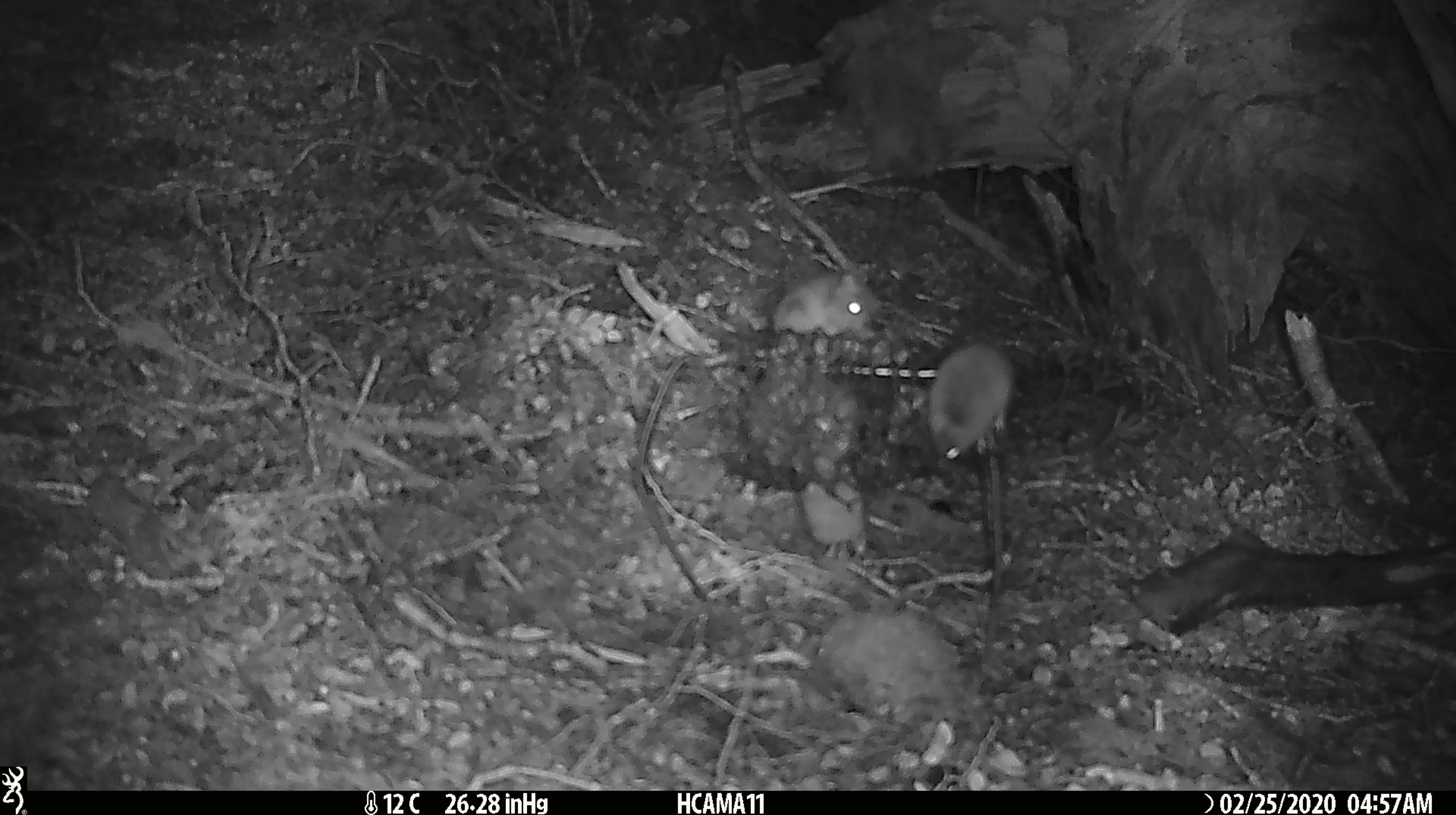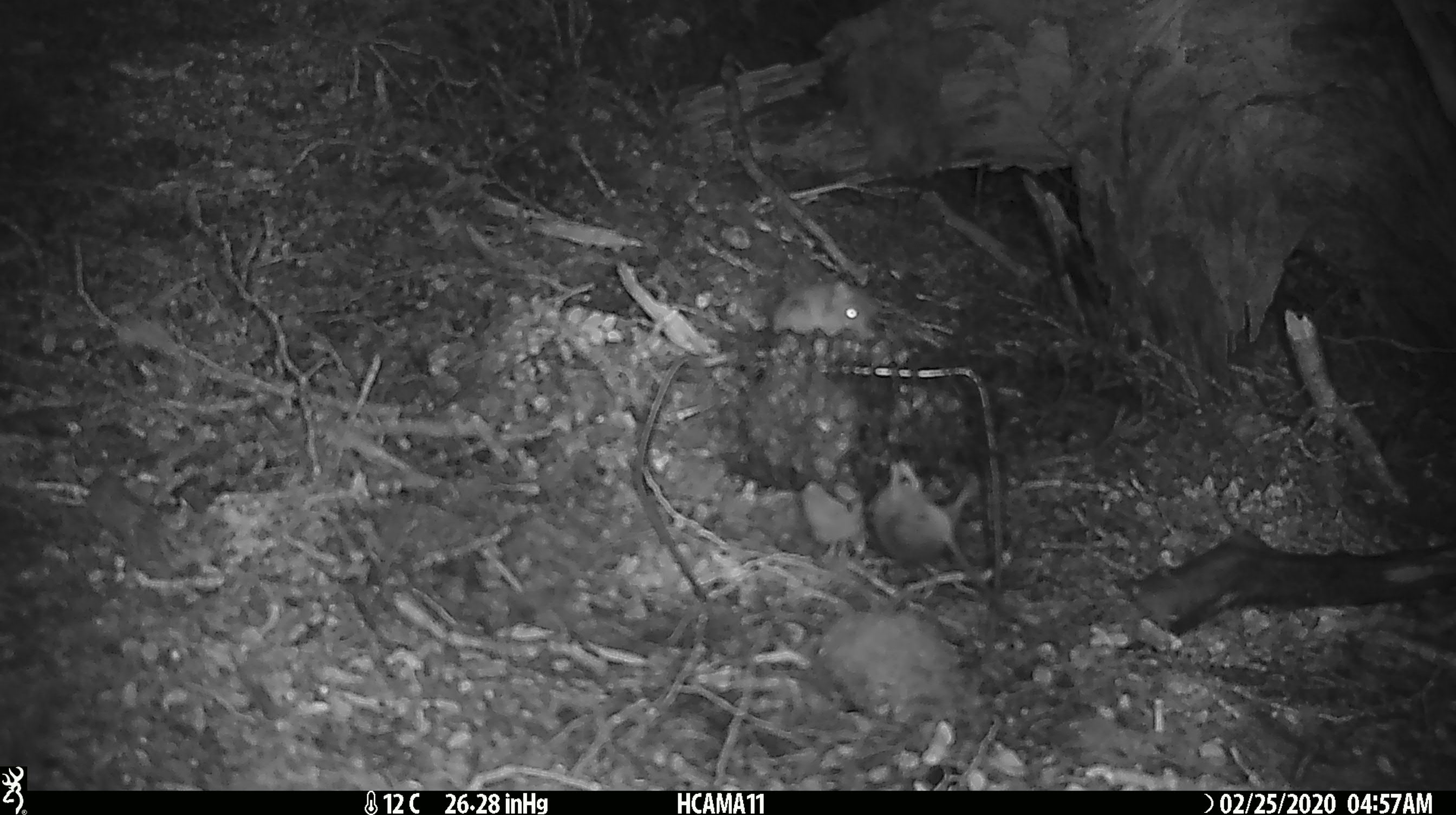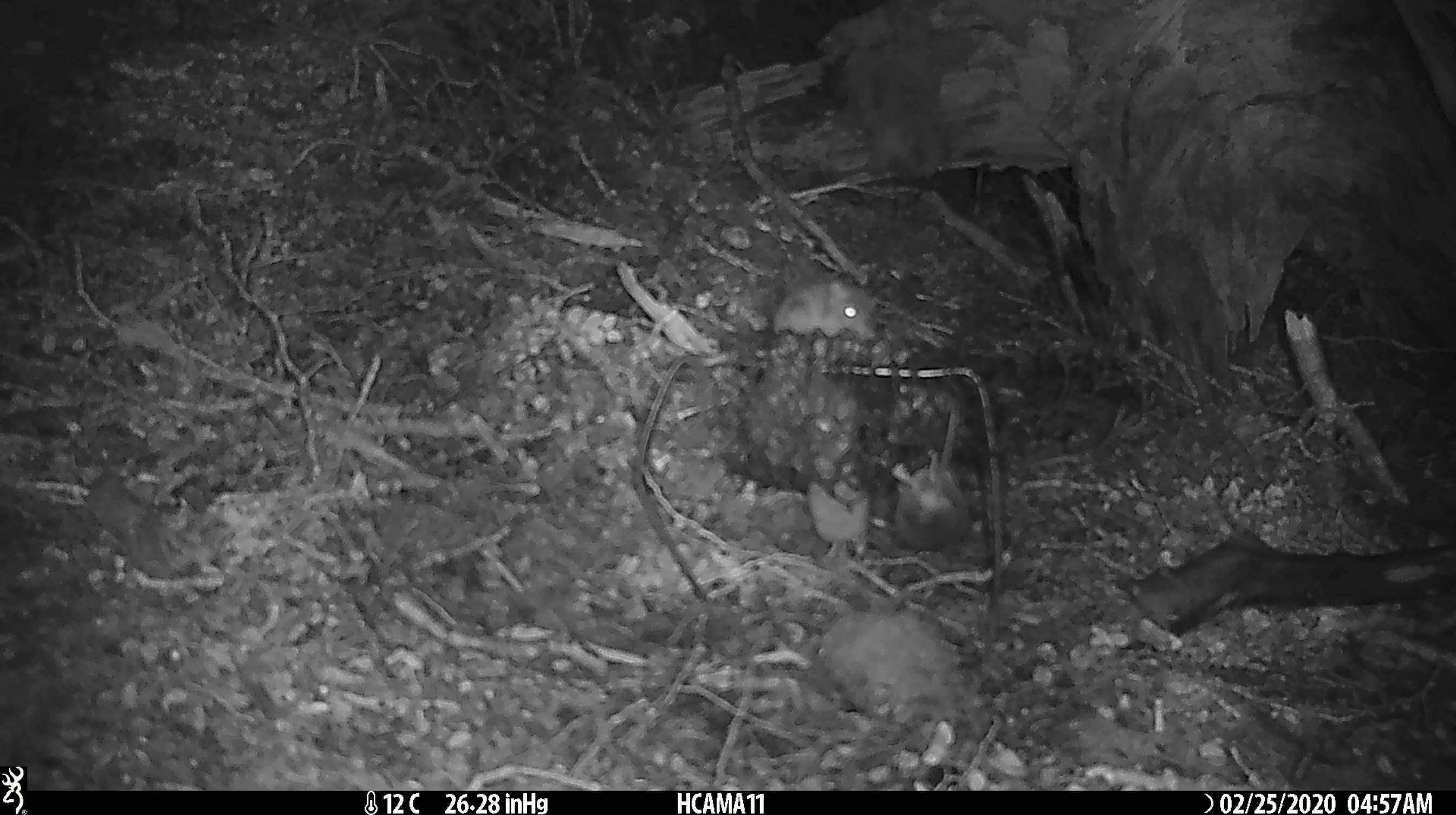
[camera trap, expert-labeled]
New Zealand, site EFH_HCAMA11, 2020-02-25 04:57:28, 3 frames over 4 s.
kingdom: Animalia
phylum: Chordata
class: Mammalia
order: Rodentia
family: Muridae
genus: Mus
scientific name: Mus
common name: mouse